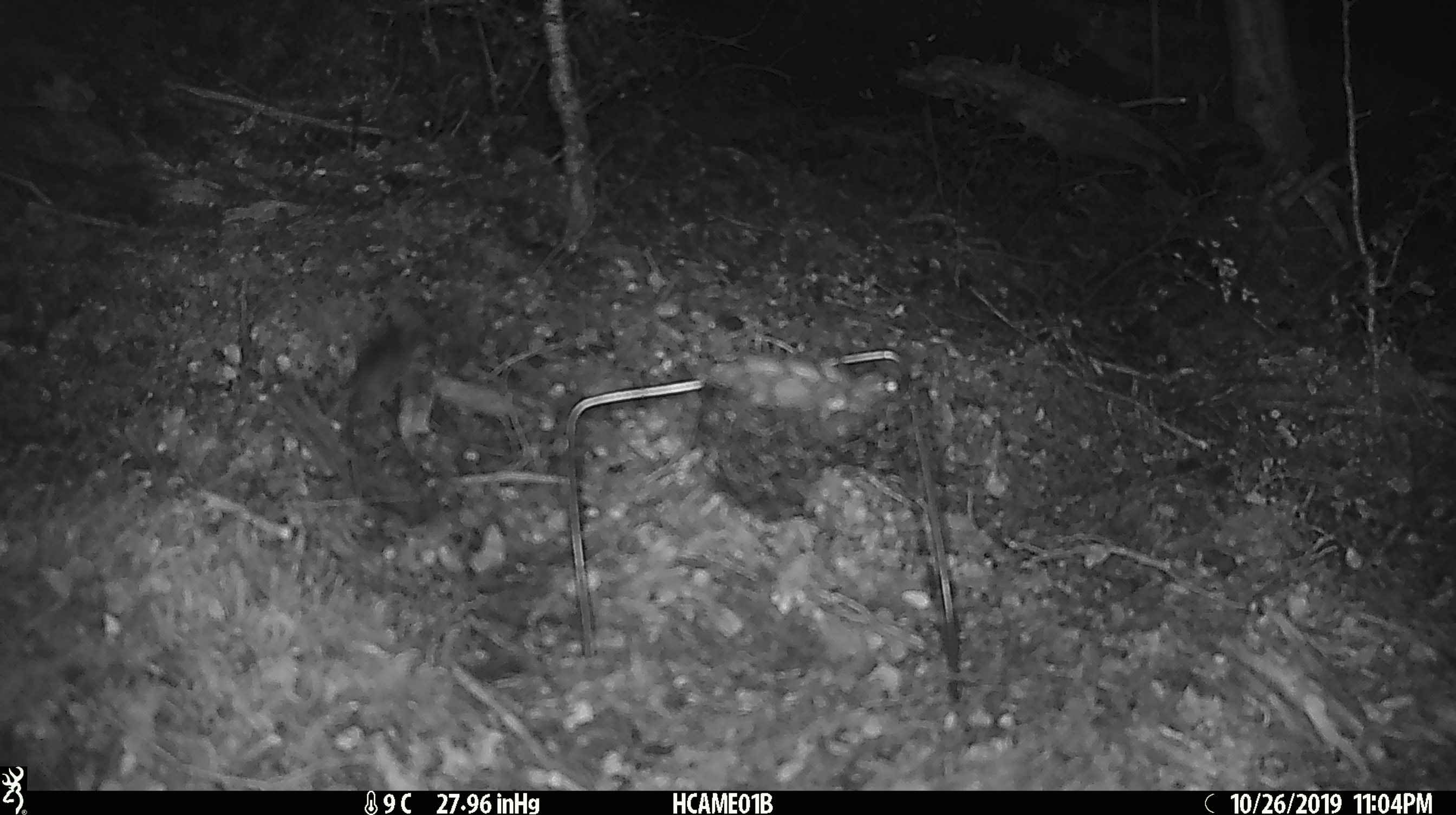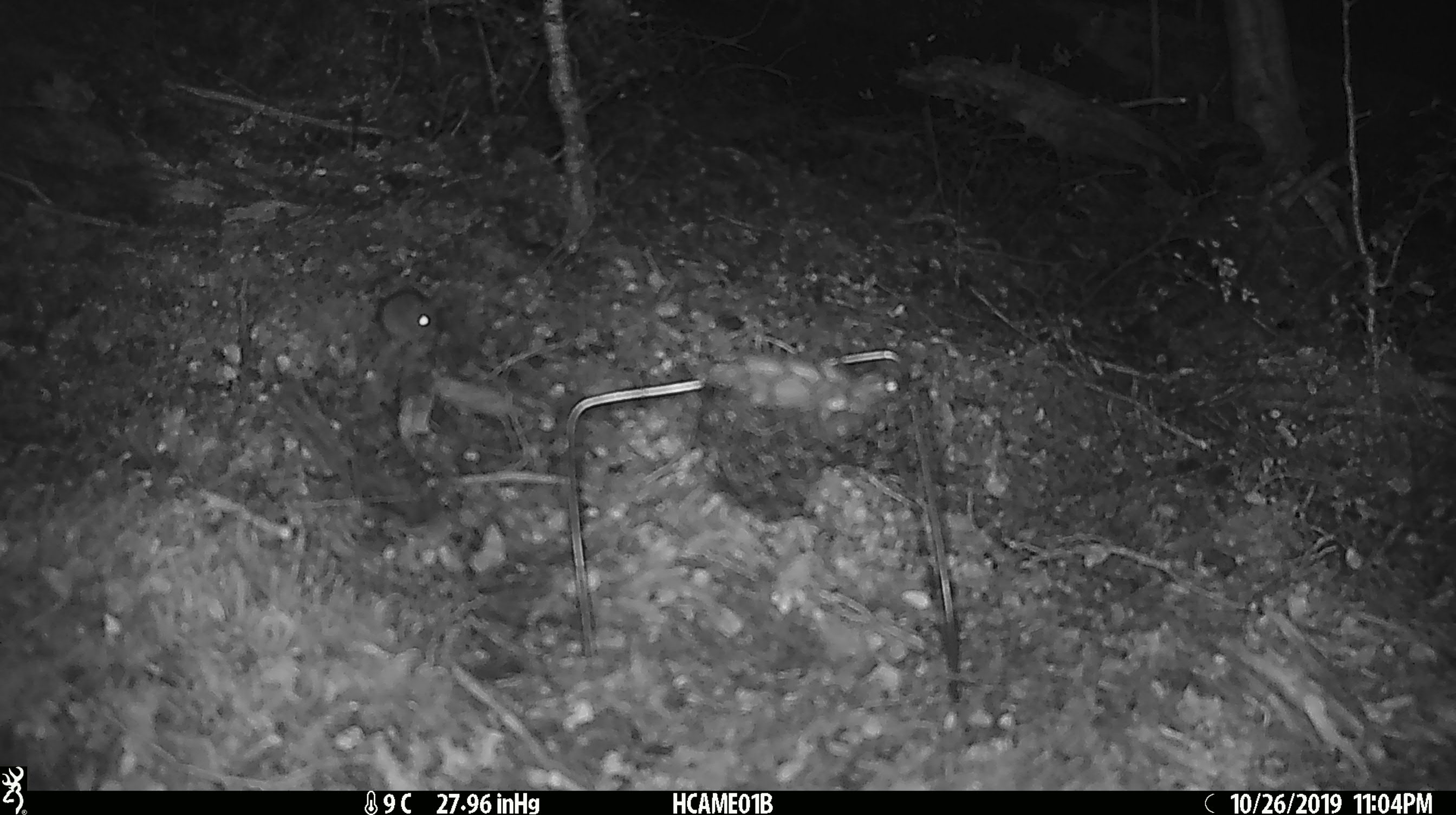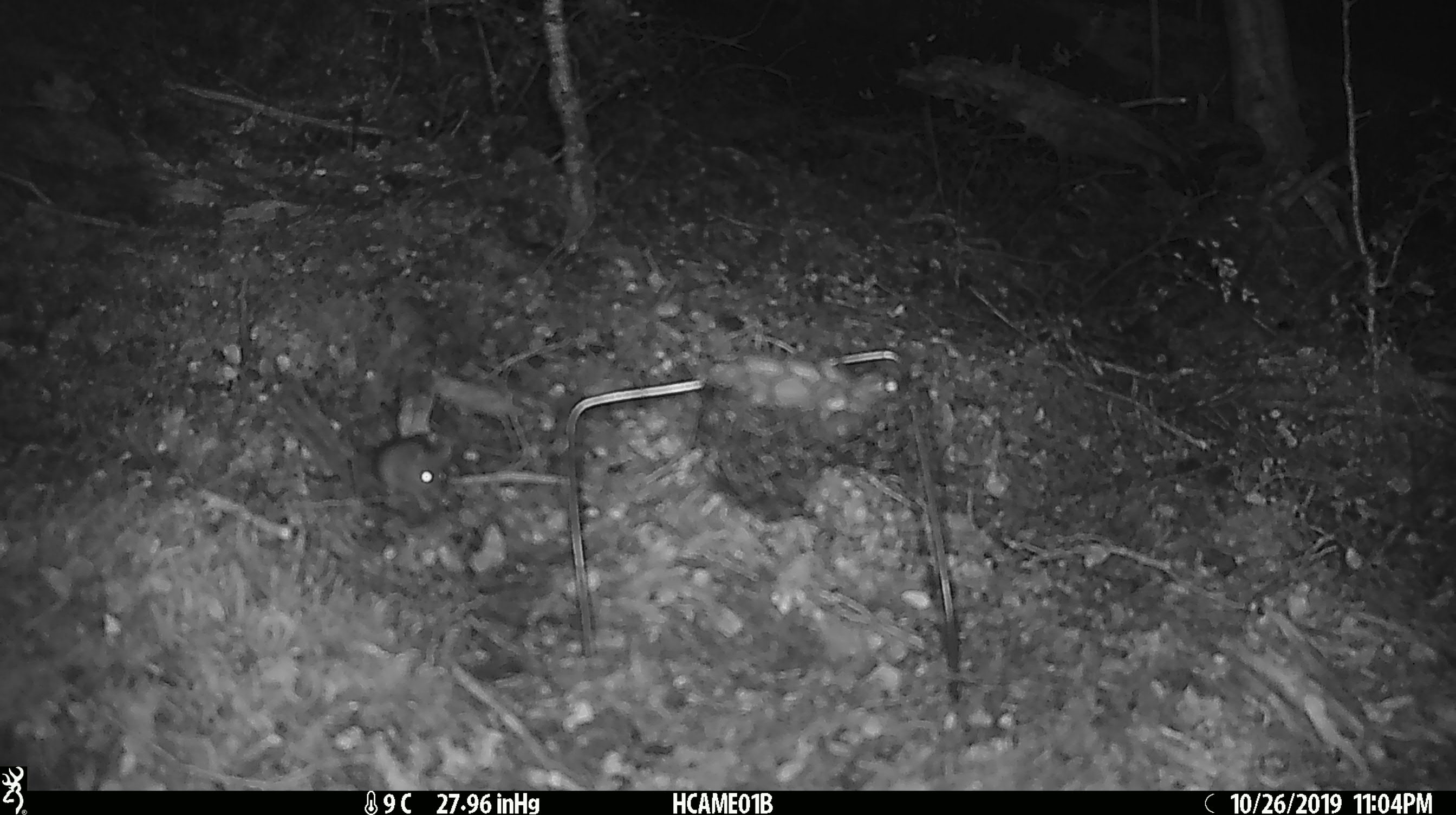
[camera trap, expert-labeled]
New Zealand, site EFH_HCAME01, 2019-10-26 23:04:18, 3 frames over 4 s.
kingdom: Animalia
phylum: Chordata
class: Mammalia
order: Rodentia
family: Muridae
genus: Mus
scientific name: Mus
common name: mouse